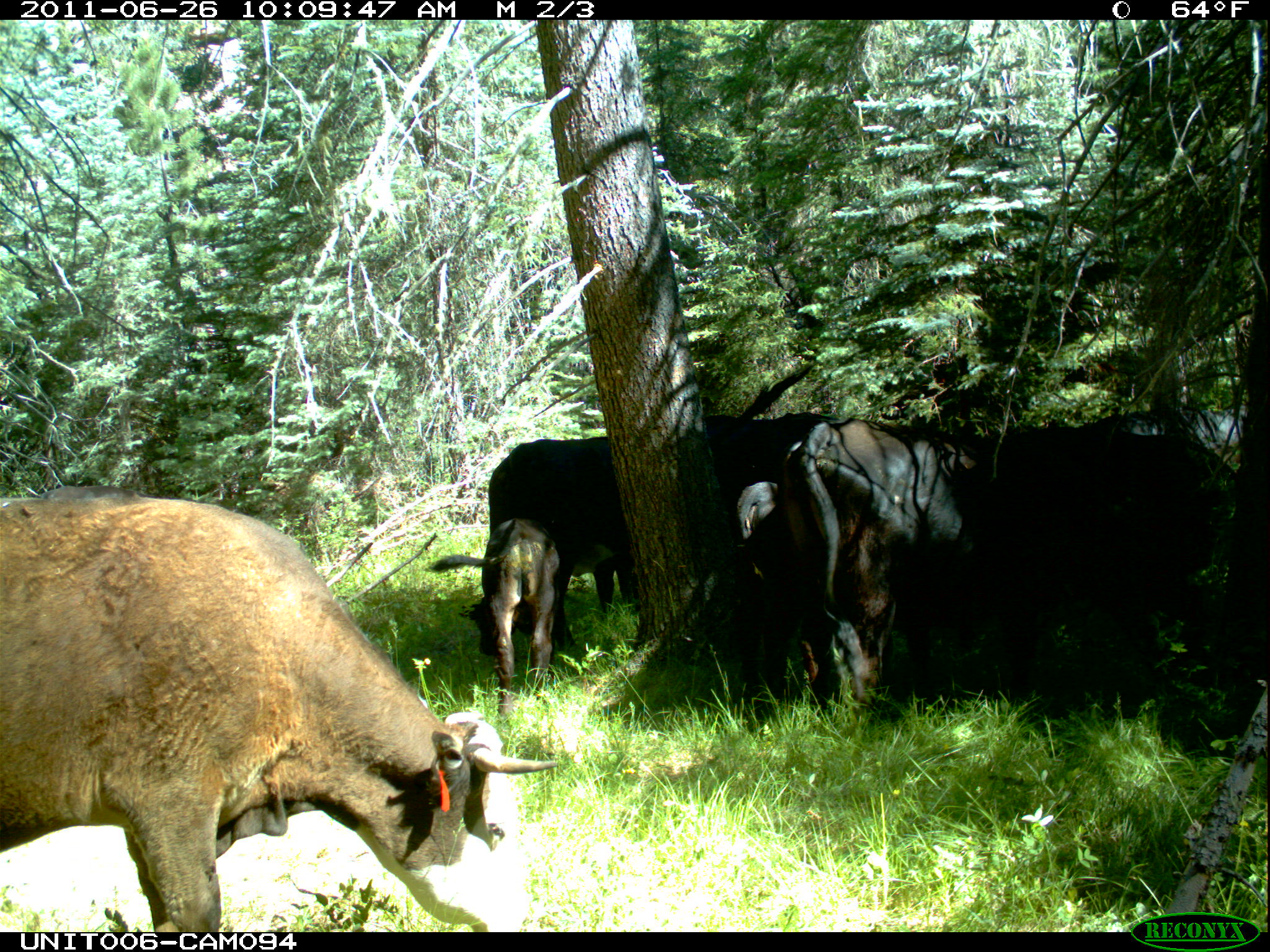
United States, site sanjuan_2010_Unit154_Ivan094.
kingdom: Animalia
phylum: Chordata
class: Mammalia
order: Artiodactyla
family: Bovidae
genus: Bos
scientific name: Bos taurus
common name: domestic cow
Bos taurus (domestic cow).